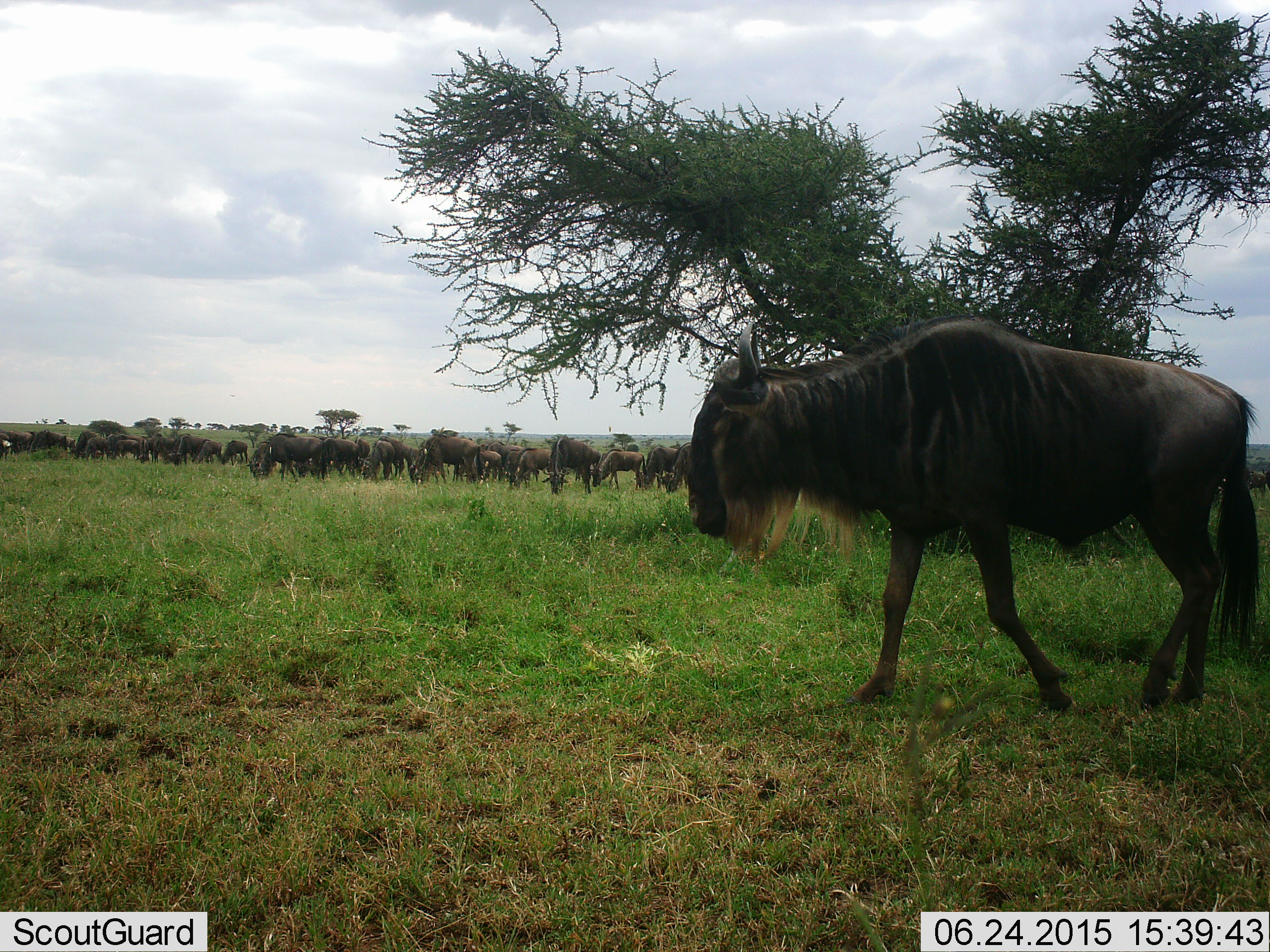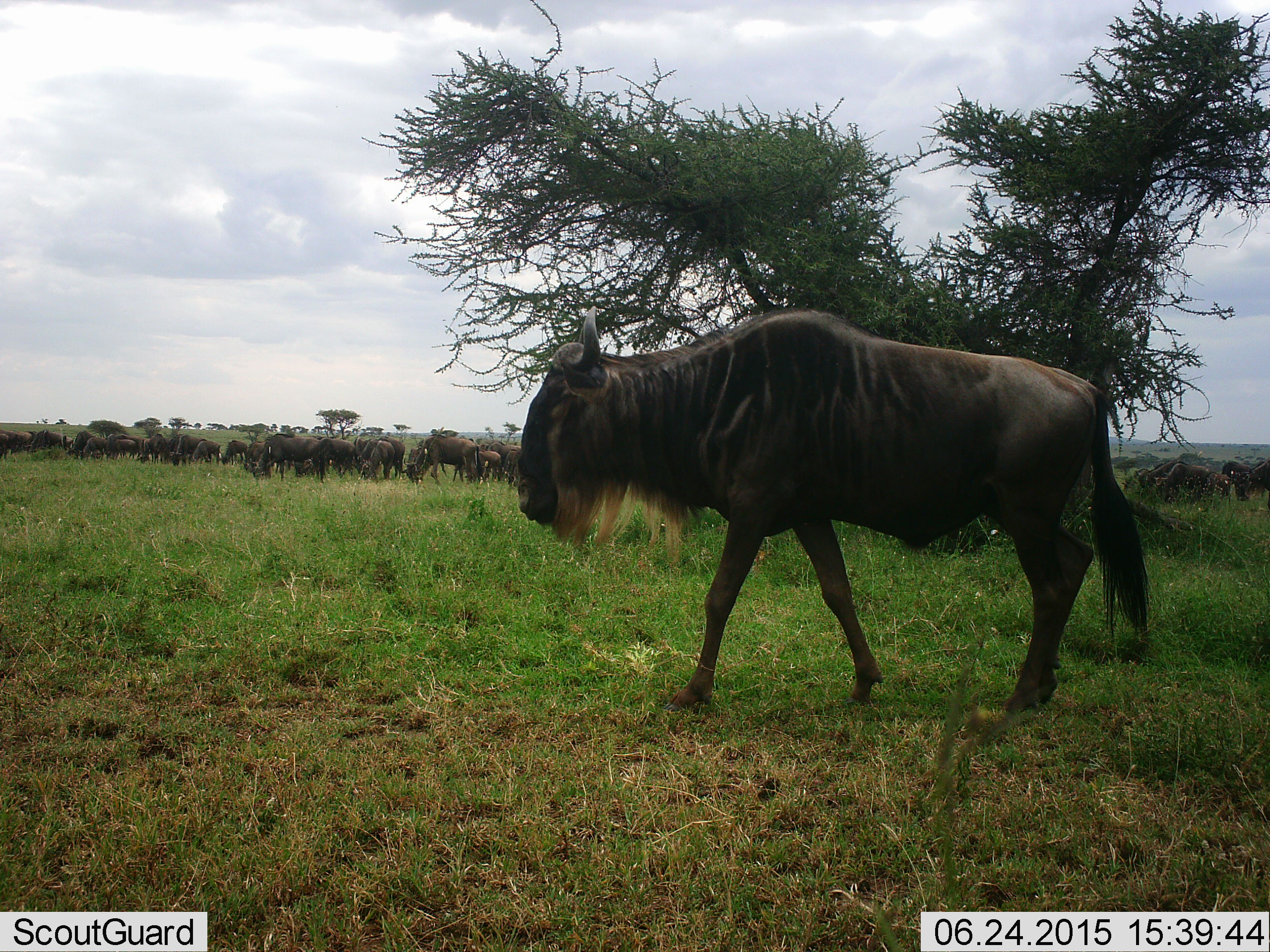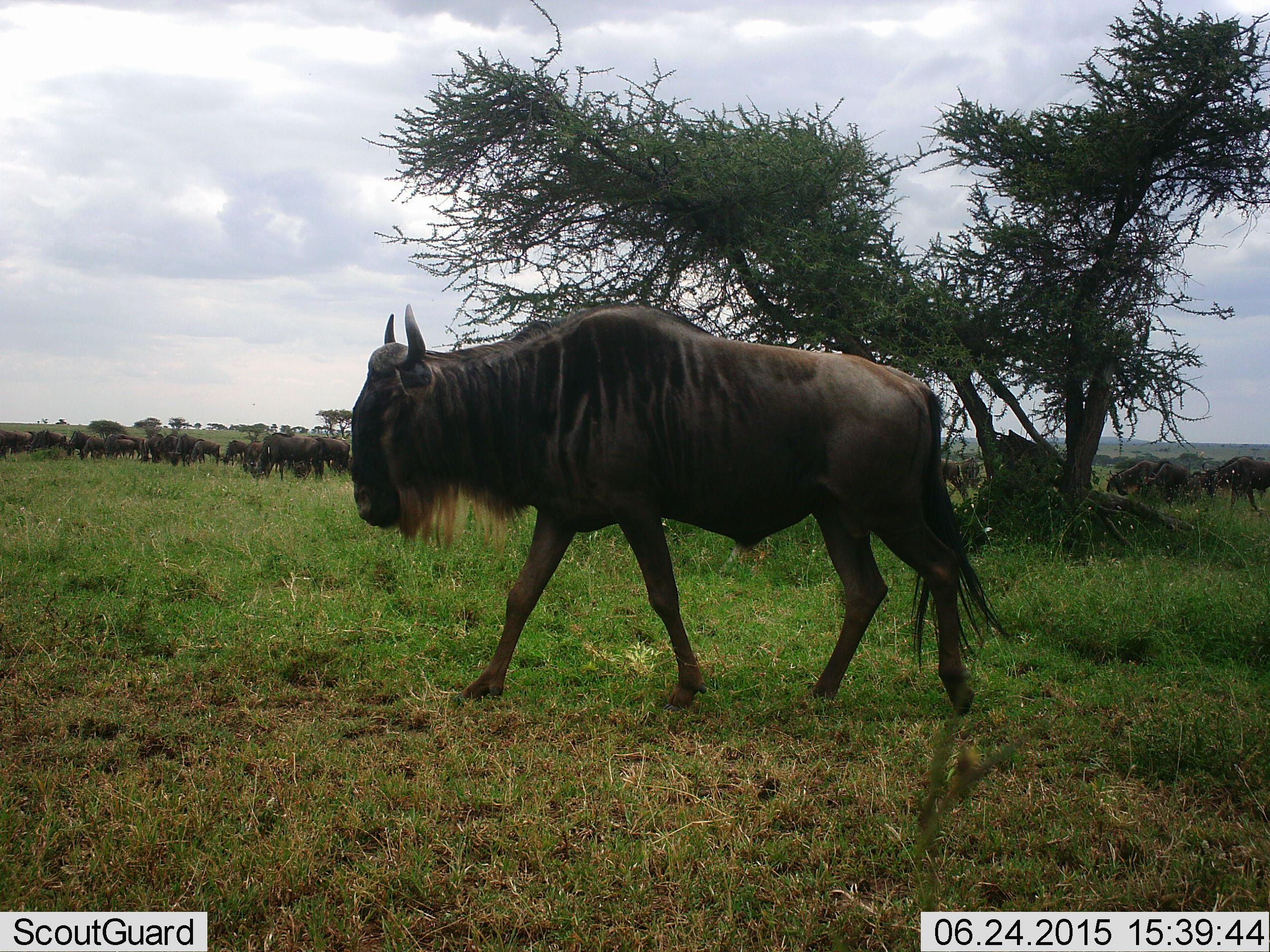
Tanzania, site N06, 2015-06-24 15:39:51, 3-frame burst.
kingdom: Animalia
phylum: Chordata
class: Mammalia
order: Artiodactyla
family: Bovidae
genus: Connochaetes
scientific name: Connochaetes taurinus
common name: blue wildebeest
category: wildebeest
Wildebeest (blue wildebeest) (Connochaetes taurinus), count 11-50. Behavior (volunteer vote fractions): standing 40%, resting 0%, moving 100%, interacting 0%. Young present (vote fraction): 0%. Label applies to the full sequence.